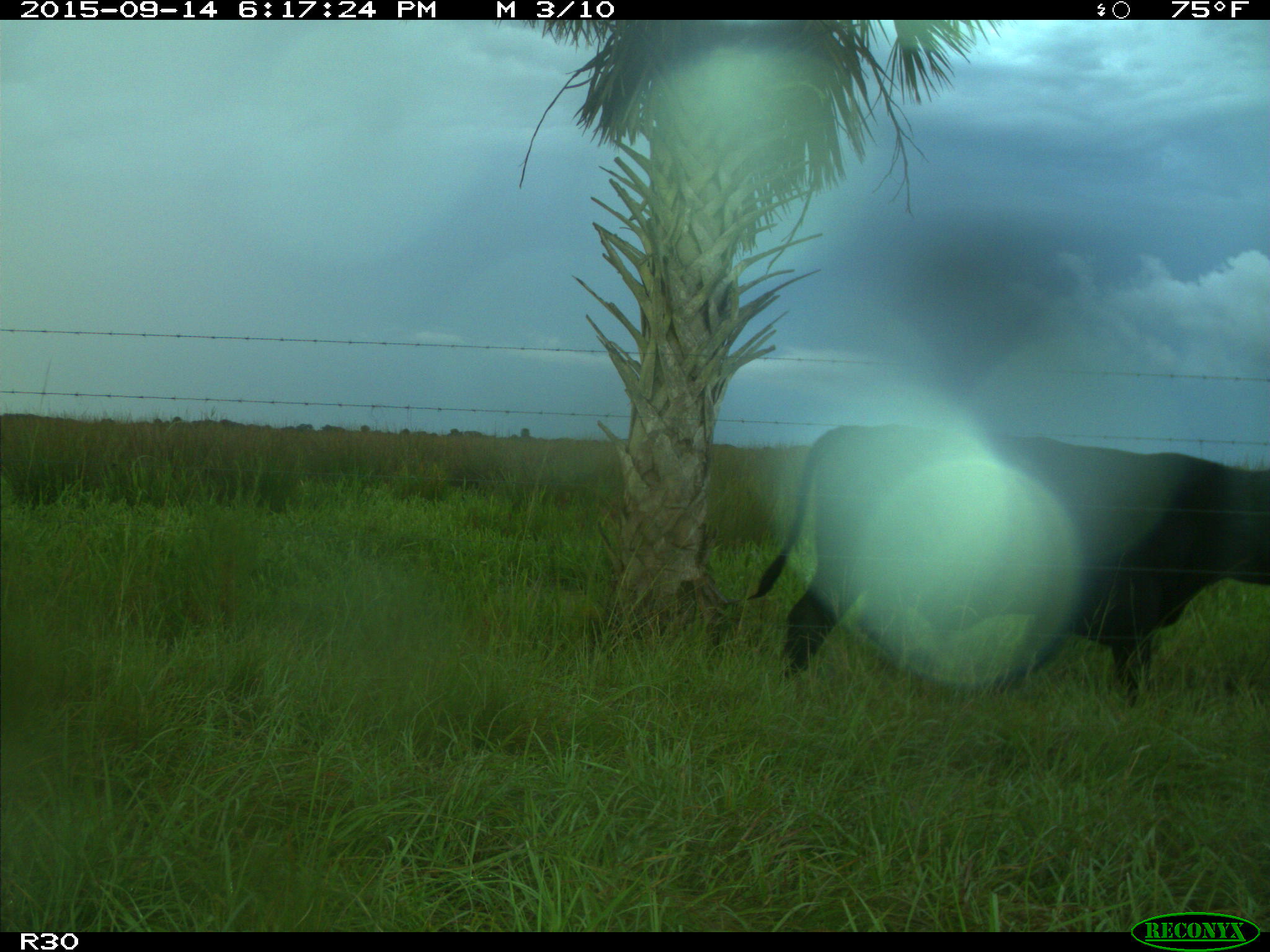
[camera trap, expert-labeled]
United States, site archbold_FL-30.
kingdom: Animalia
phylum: Chordata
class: Mammalia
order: Artiodactyla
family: Bovidae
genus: Bos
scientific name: Bos taurus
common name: domestic cow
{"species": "Bos taurus (domestic cow)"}